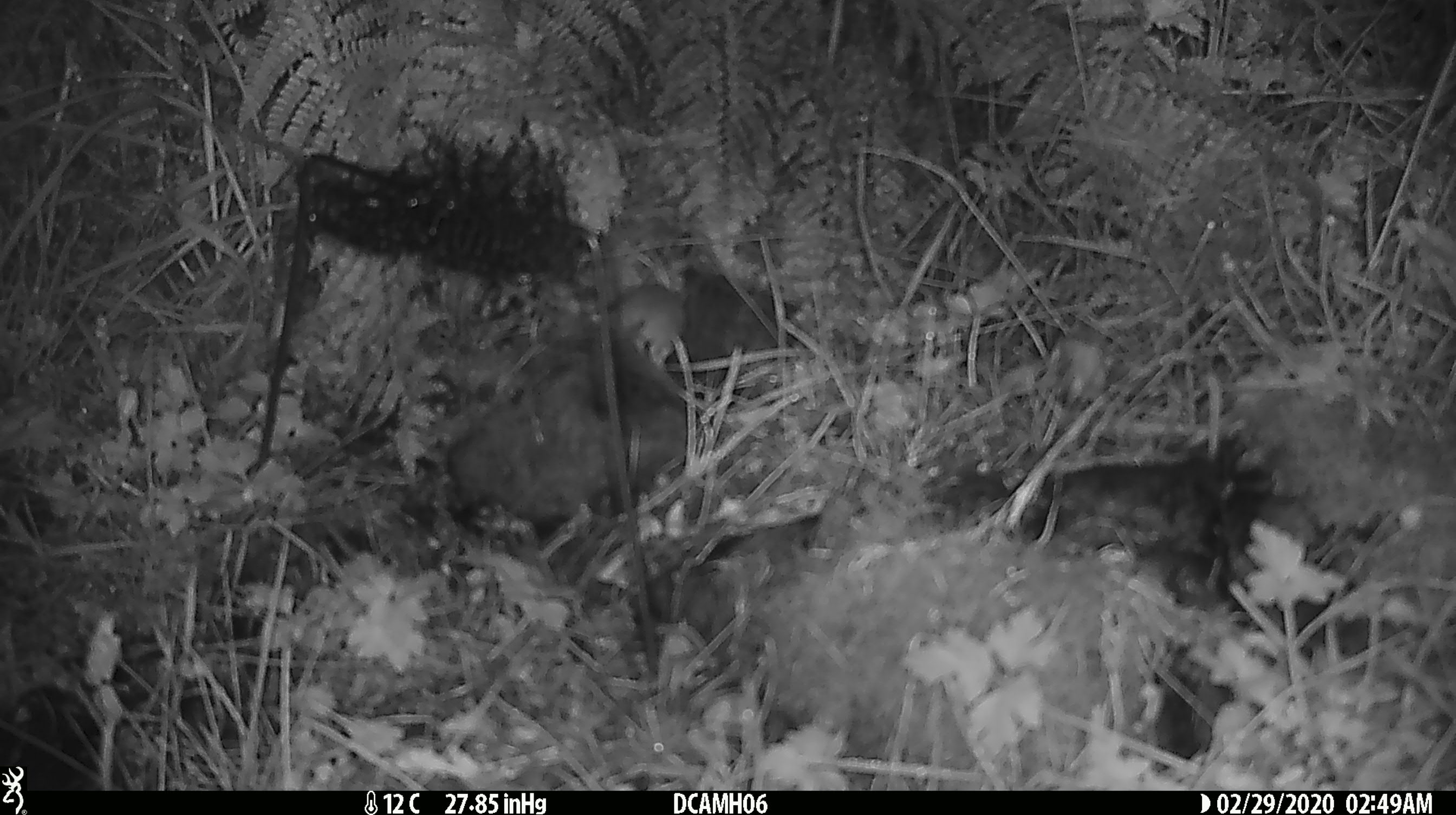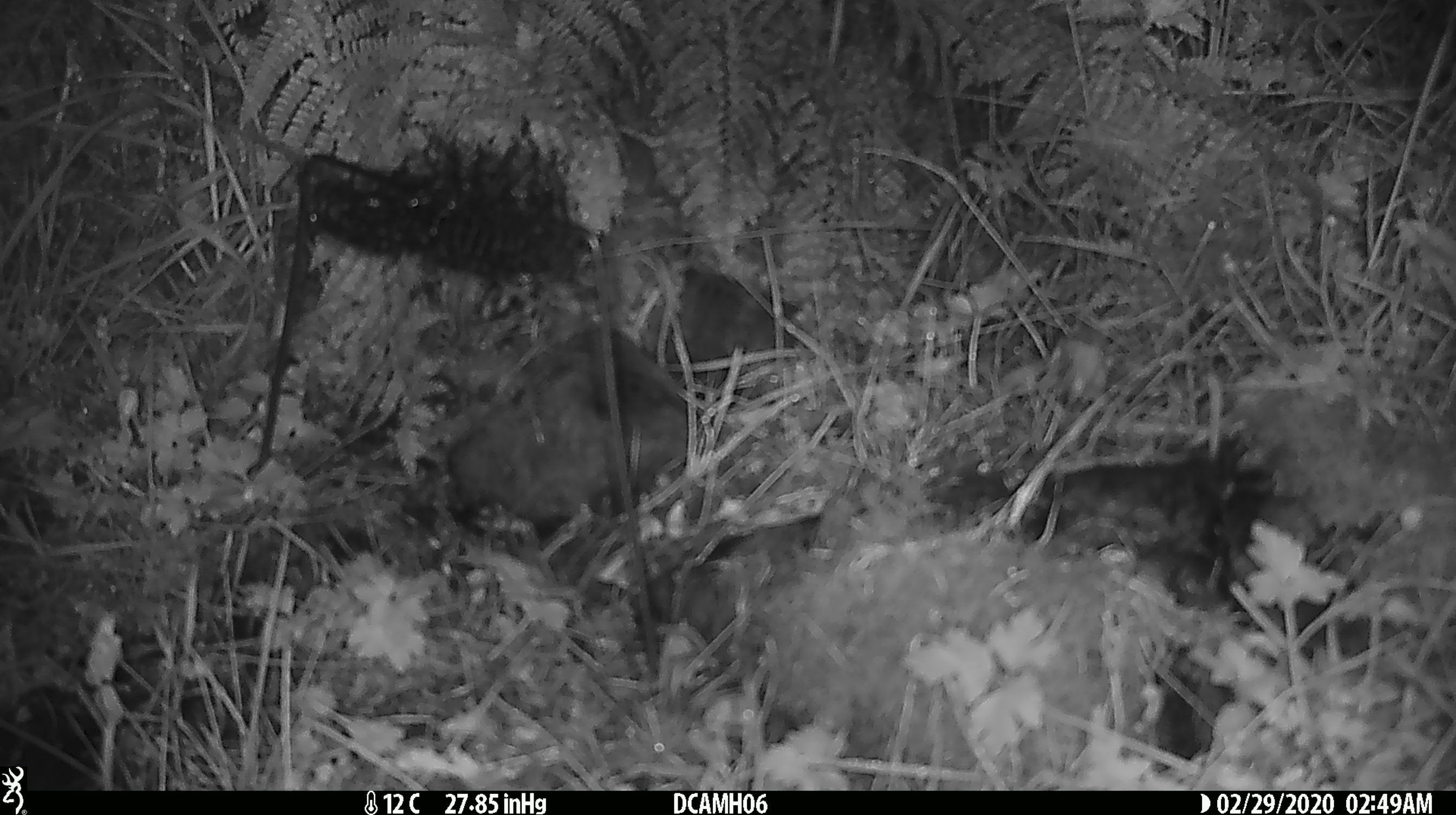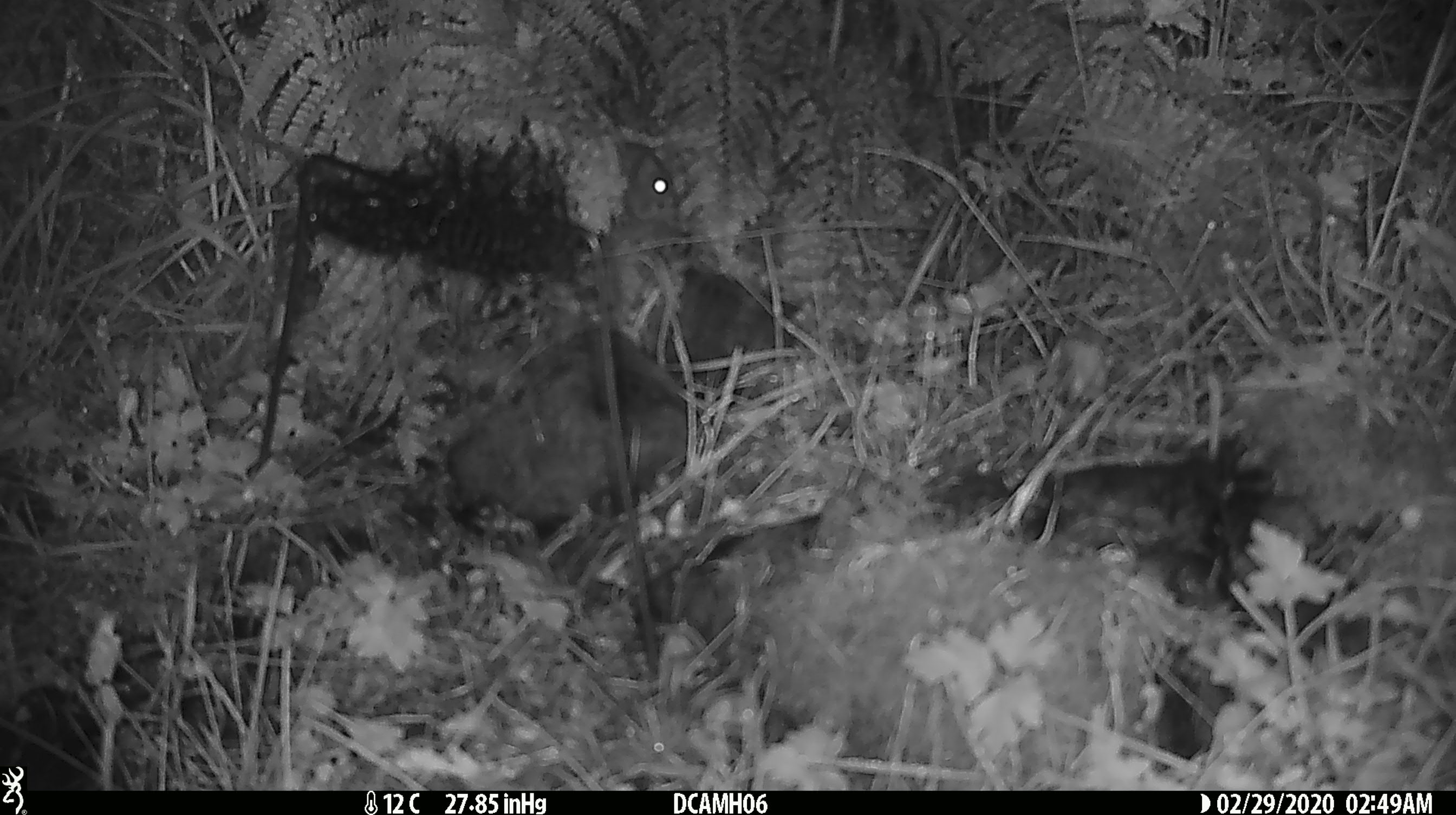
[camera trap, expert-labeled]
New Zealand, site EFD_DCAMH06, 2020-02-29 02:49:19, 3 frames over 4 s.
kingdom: Animalia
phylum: Chordata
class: Mammalia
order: Rodentia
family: Muridae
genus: Mus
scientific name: Mus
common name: mouse